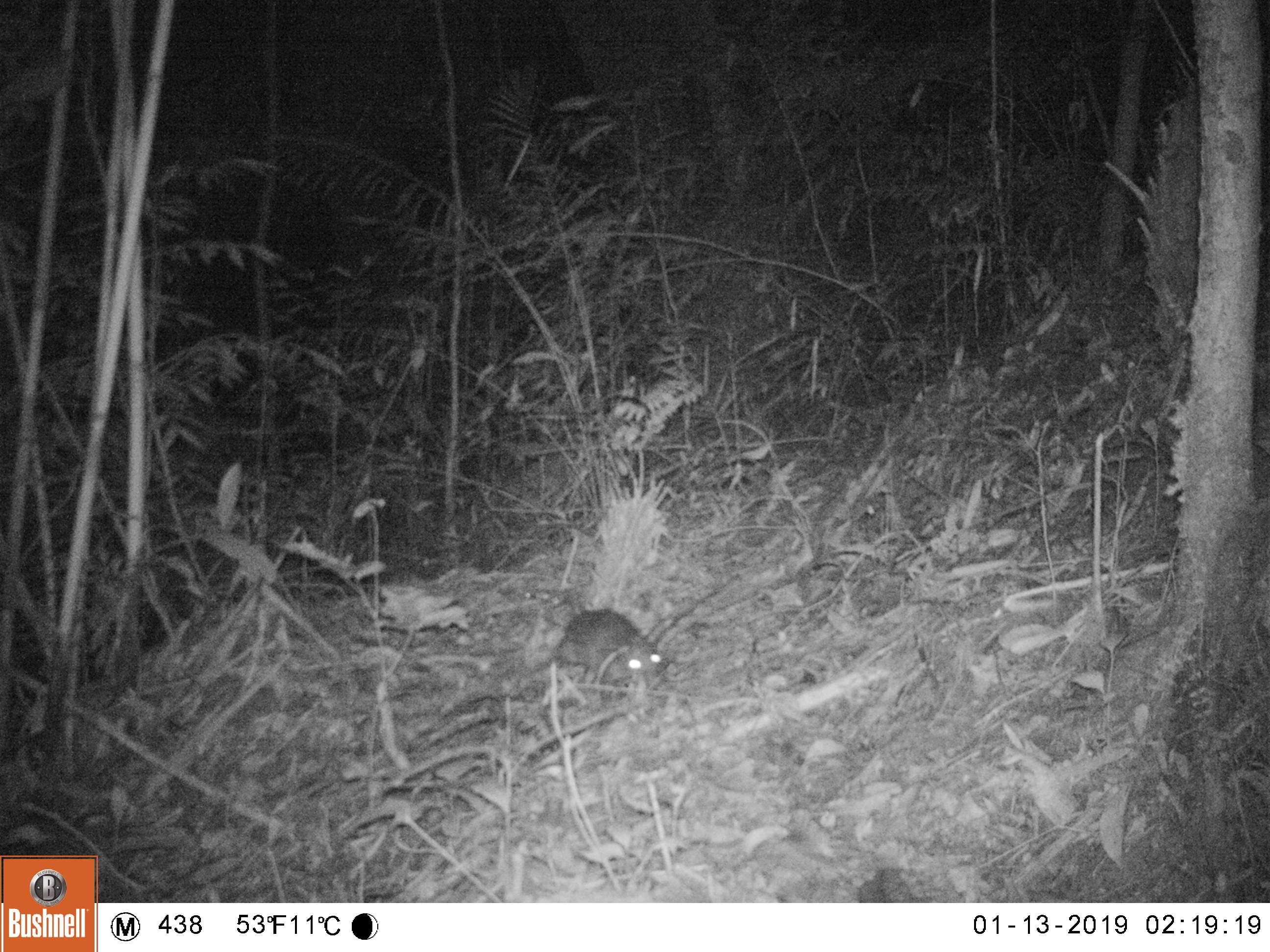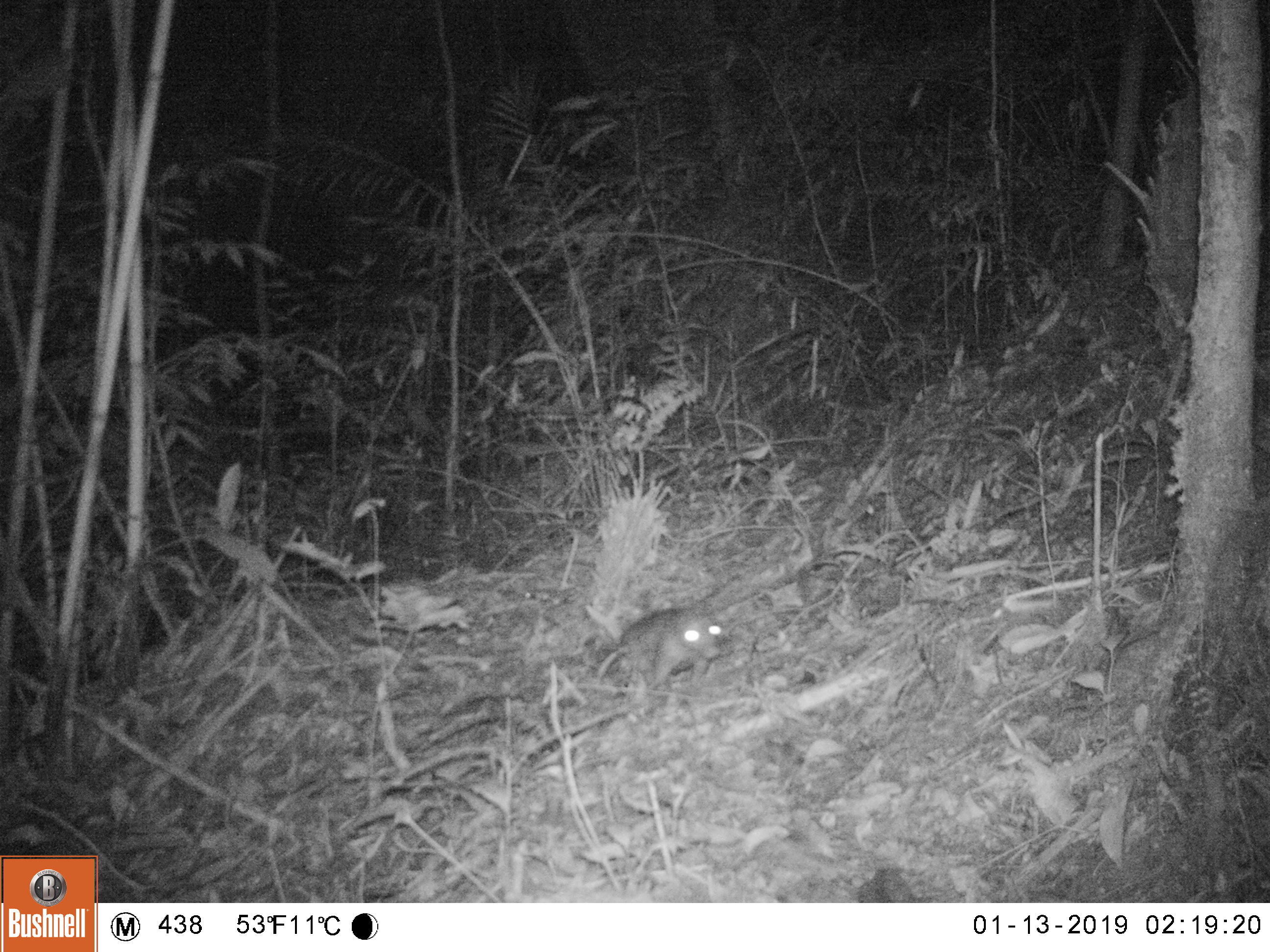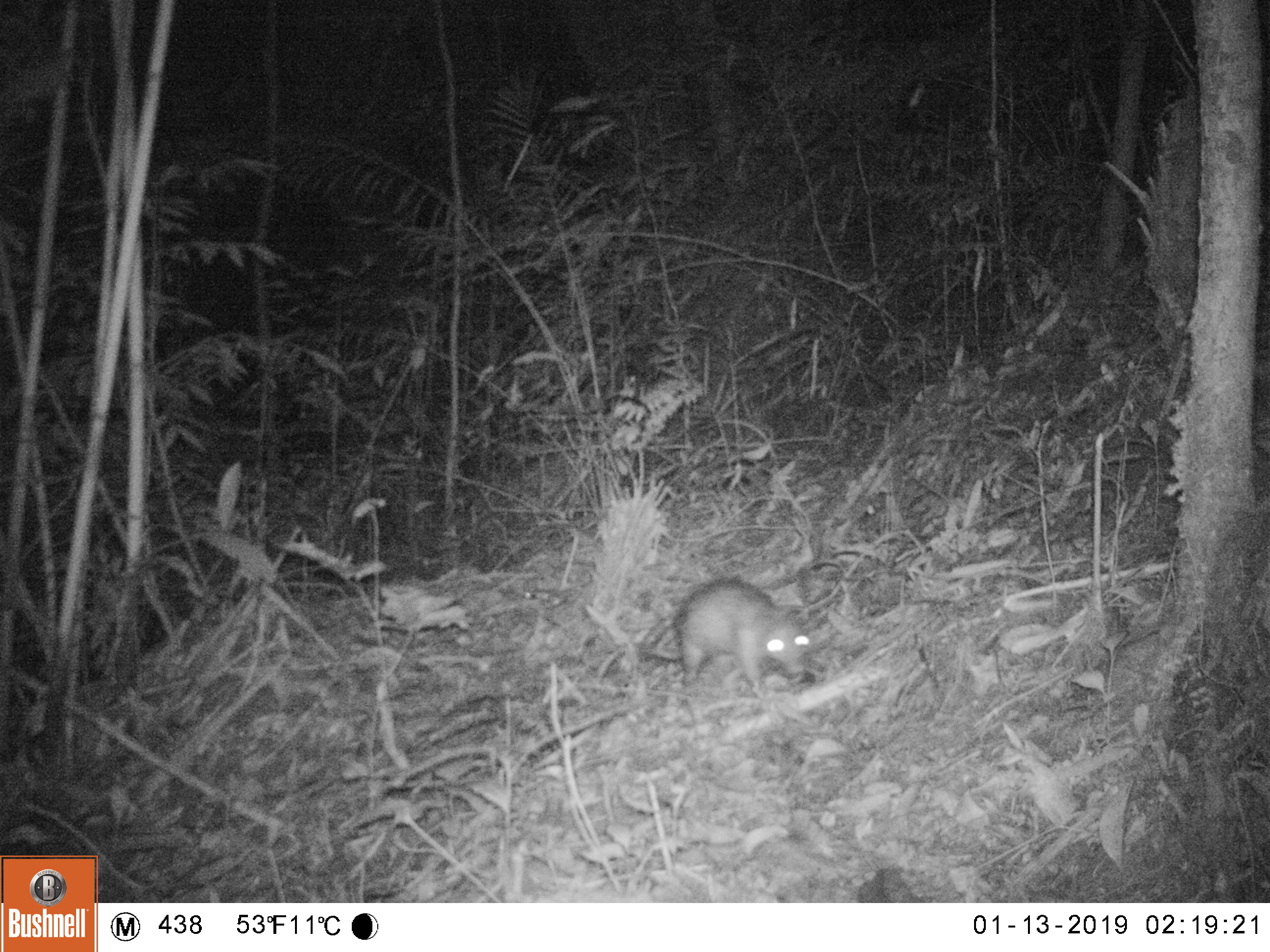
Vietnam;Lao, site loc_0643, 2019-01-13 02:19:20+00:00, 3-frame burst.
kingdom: Animalia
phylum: Chordata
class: Mammalia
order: Rodentia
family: Hystricidae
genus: Atherurus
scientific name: Atherurus macrourus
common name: asiatic brush-tailed porcupine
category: asiatic brush tailed porcupine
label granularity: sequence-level